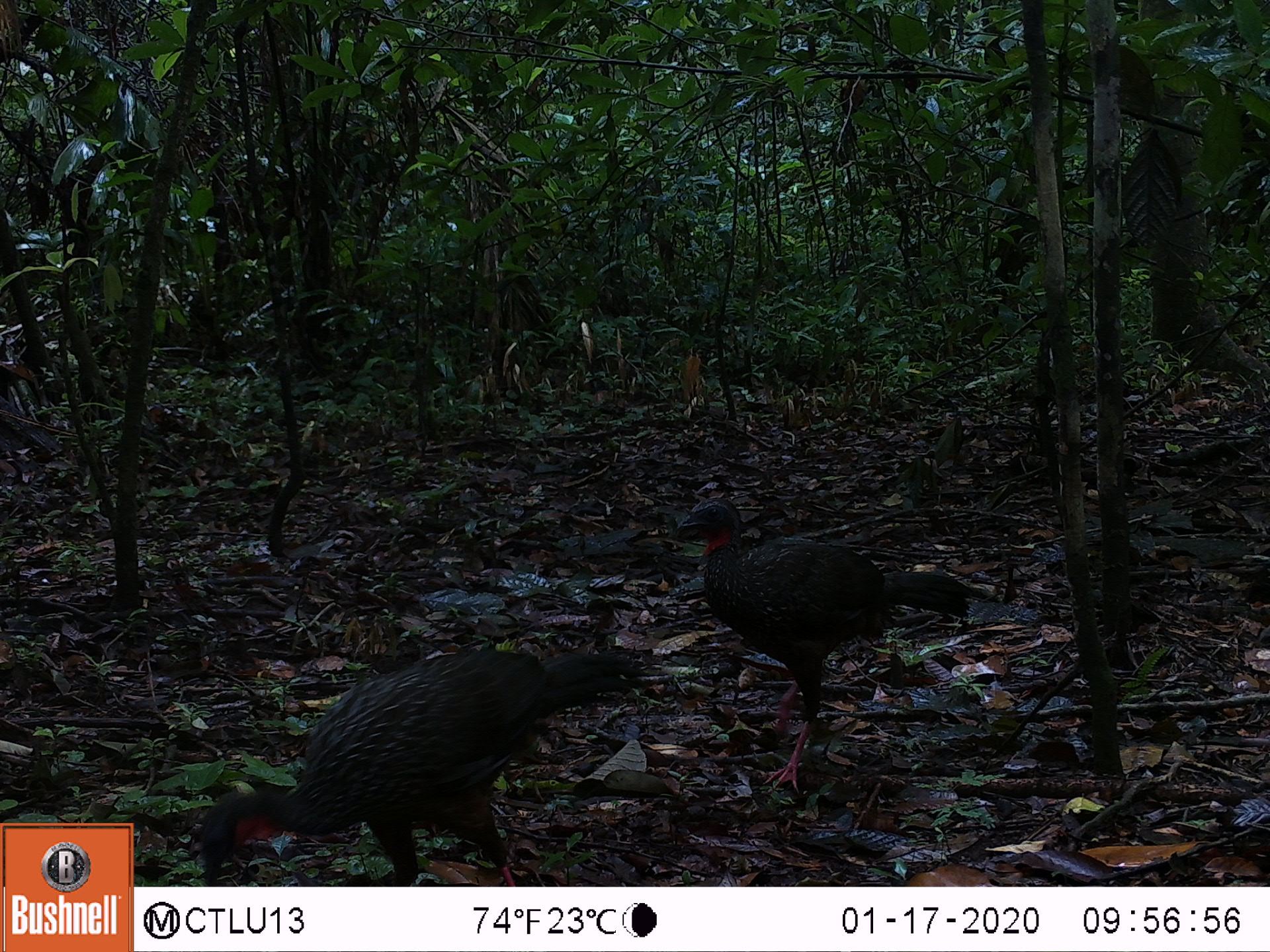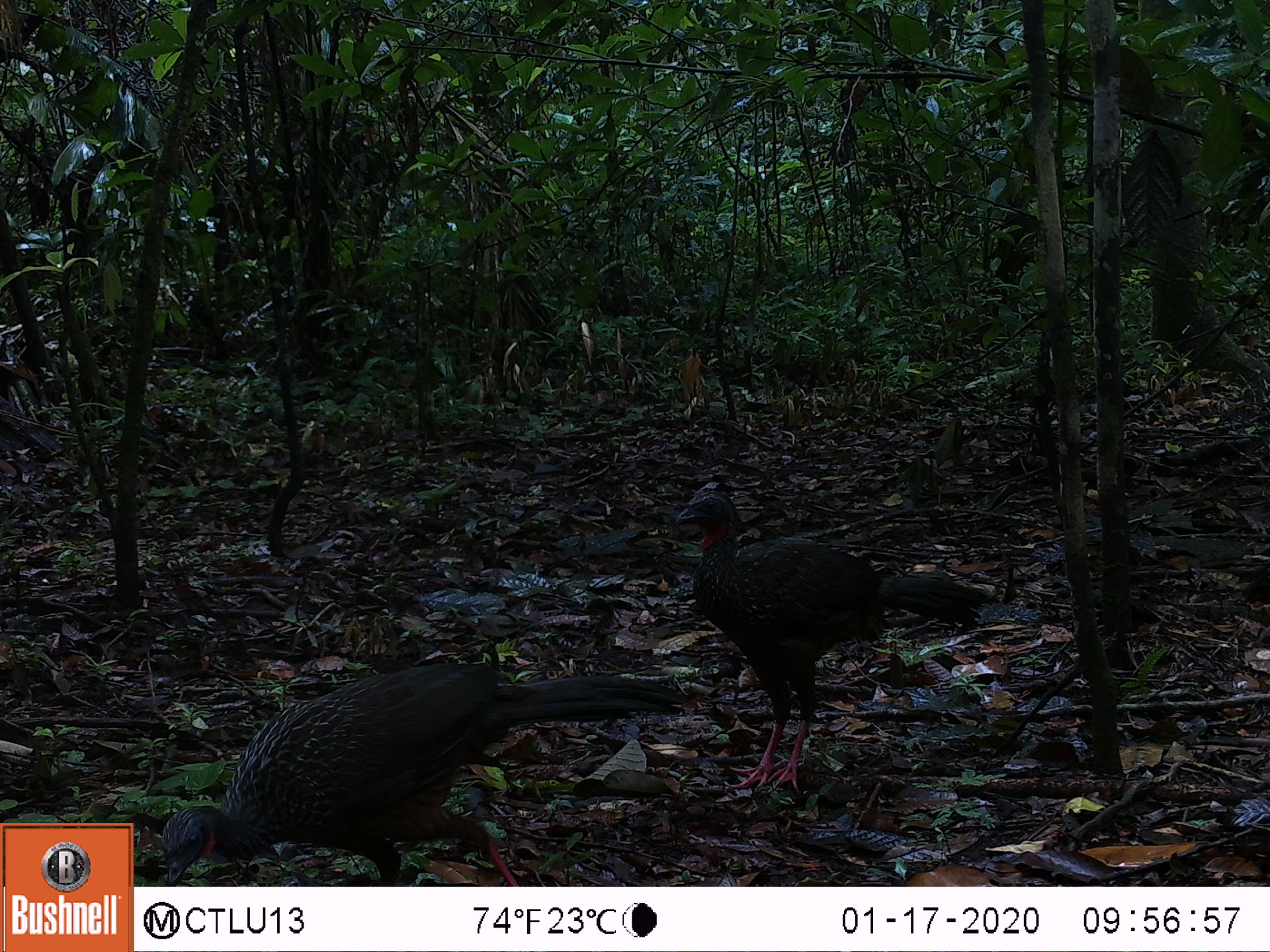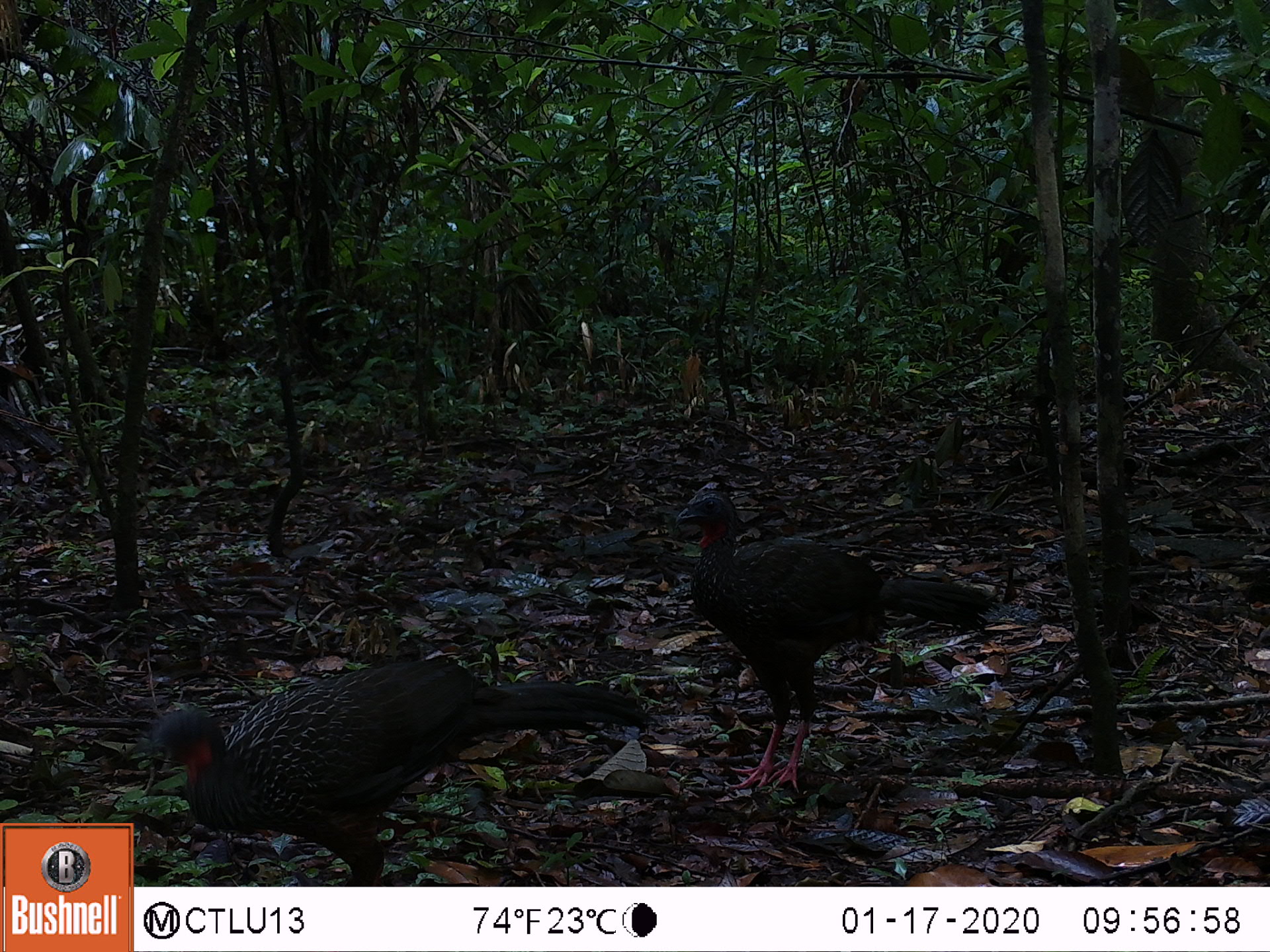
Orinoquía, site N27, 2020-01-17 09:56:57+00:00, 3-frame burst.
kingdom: Animalia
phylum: Chordata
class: Aves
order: Galliformes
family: Cracidae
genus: Penelope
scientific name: Penelope jacquacu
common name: spix's guan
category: spixs guan